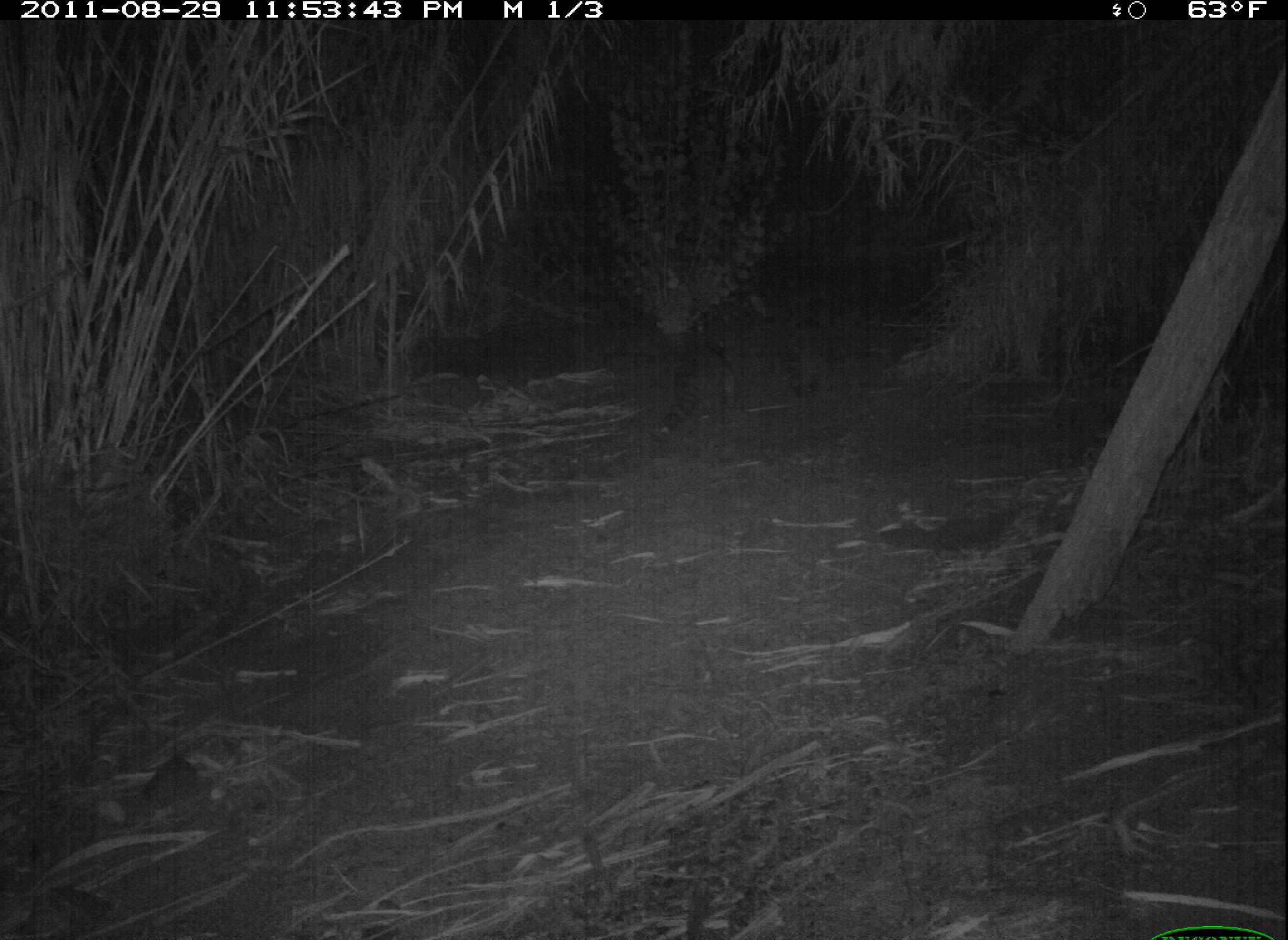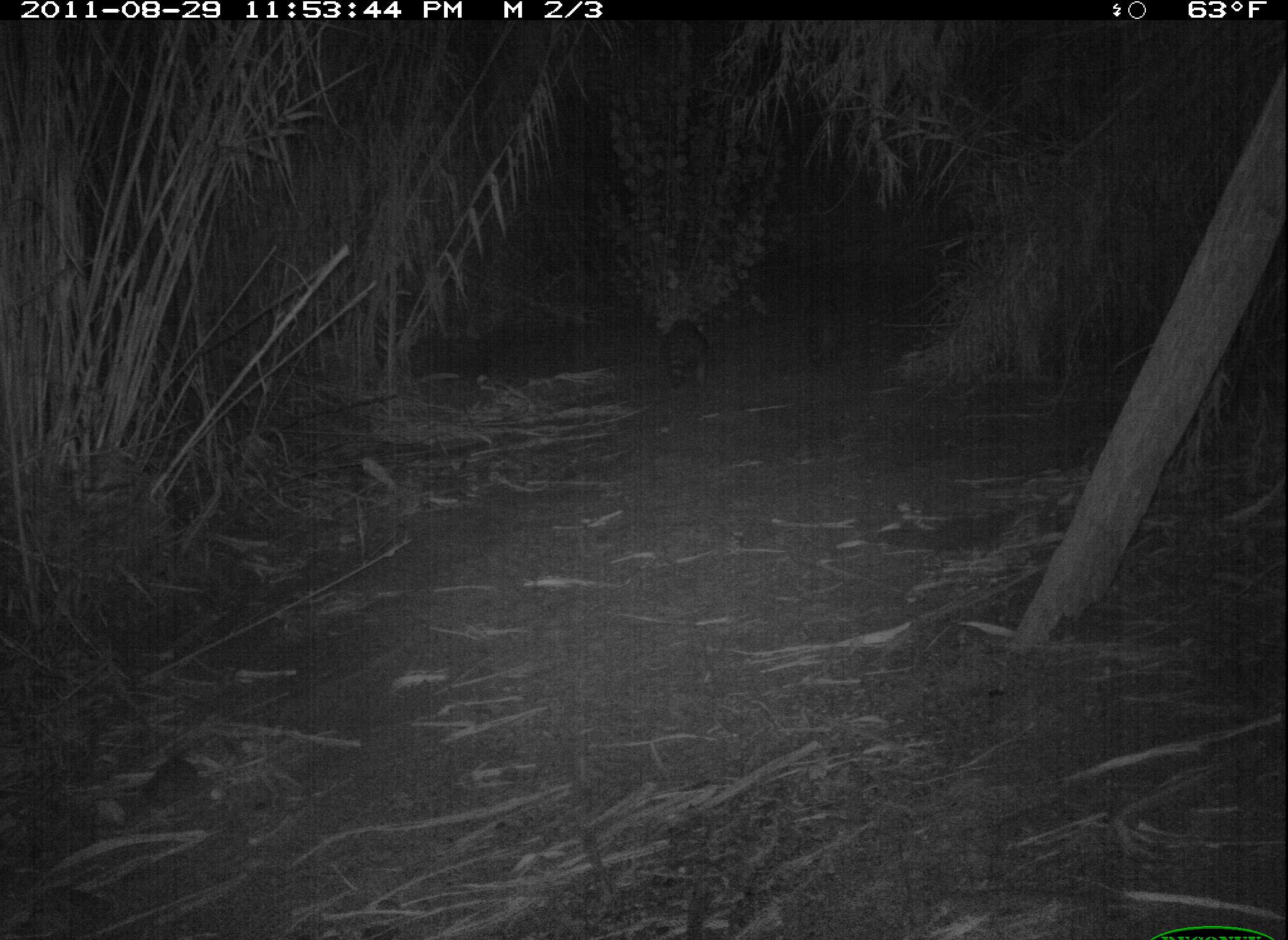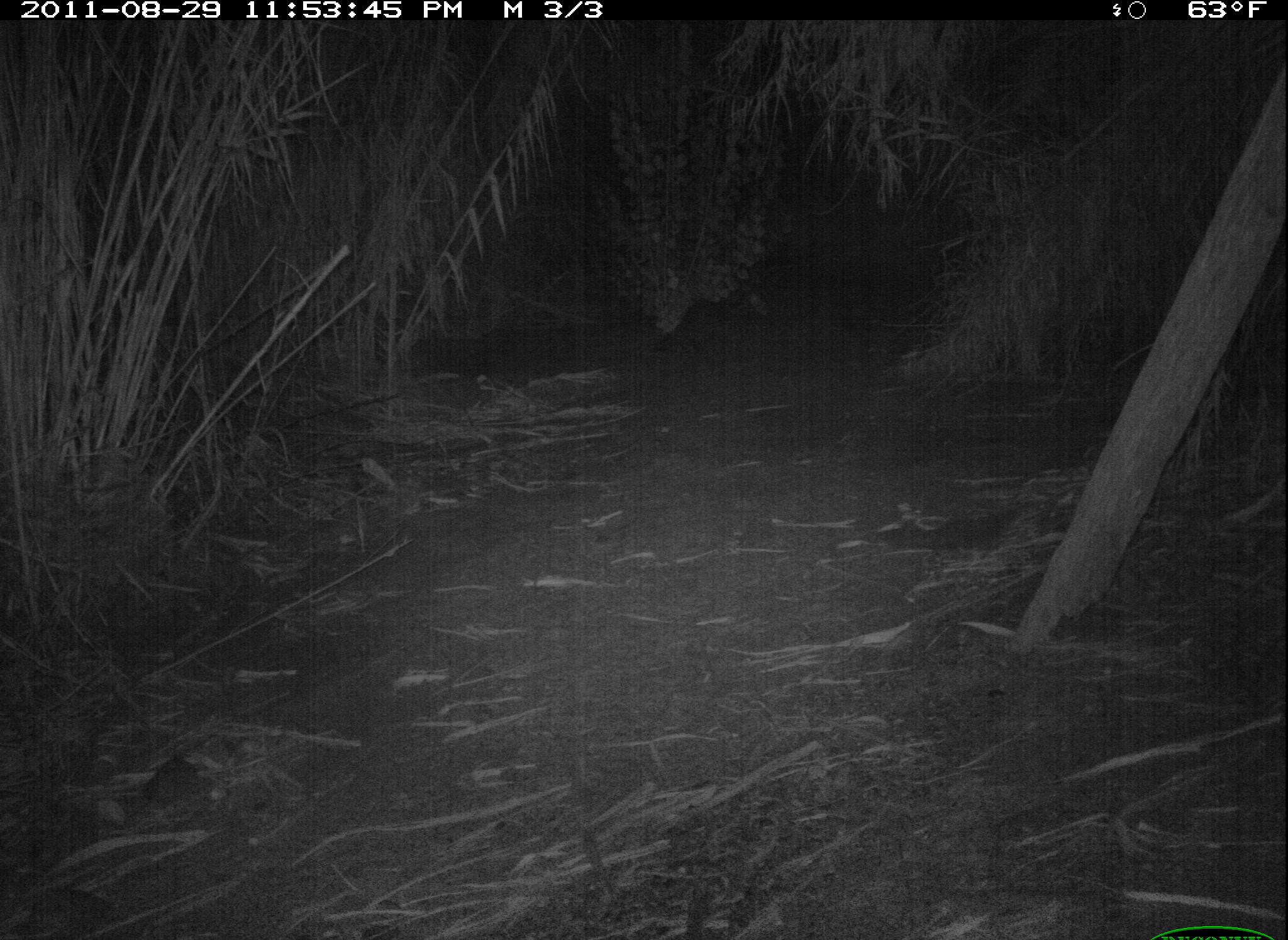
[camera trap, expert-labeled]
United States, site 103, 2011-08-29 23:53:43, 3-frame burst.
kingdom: Animalia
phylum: Chordata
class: Mammalia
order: Carnivora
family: Procyonidae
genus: Procyon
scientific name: Procyon lotor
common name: raccoon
Raccoon (Procyon lotor).